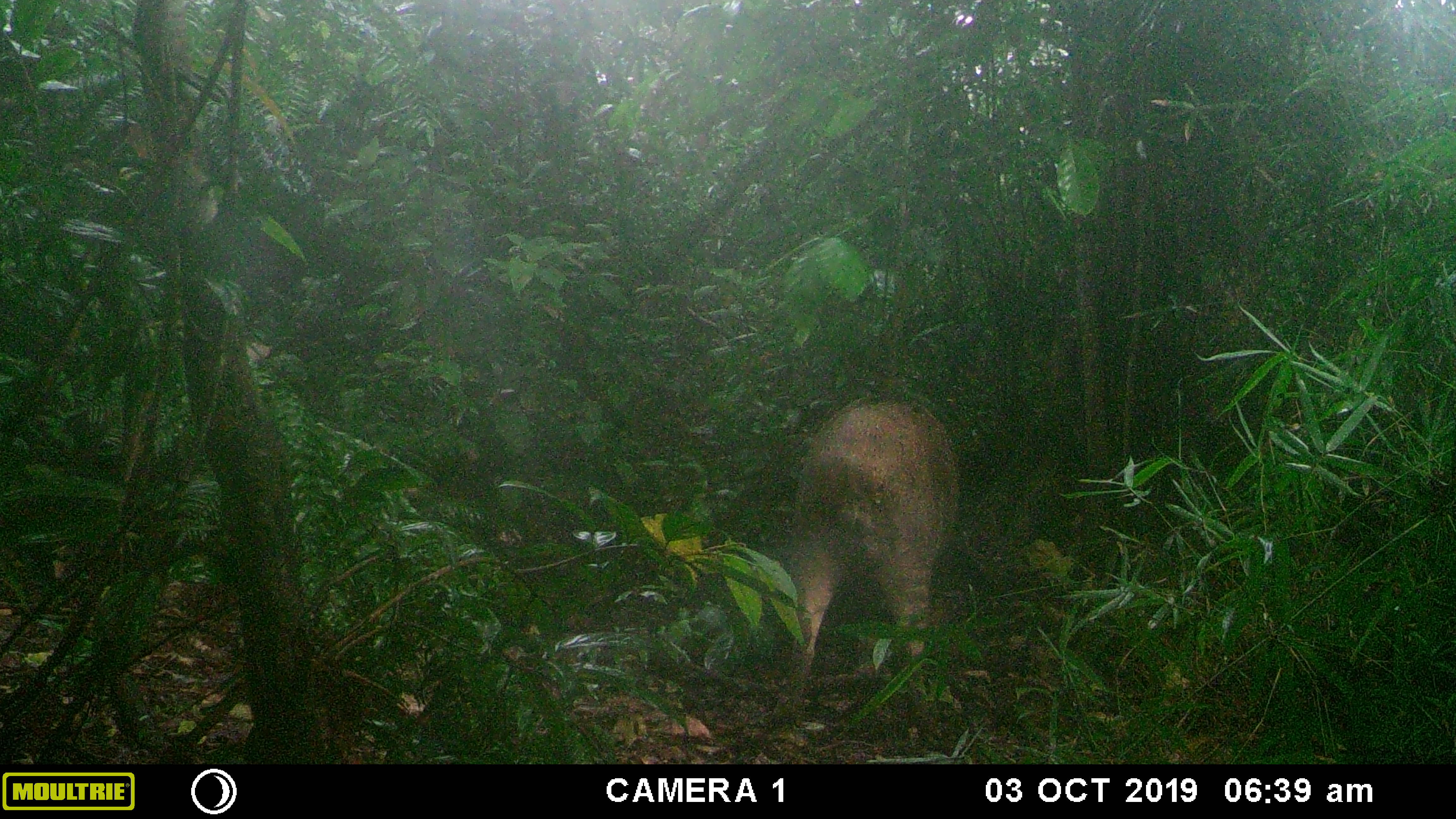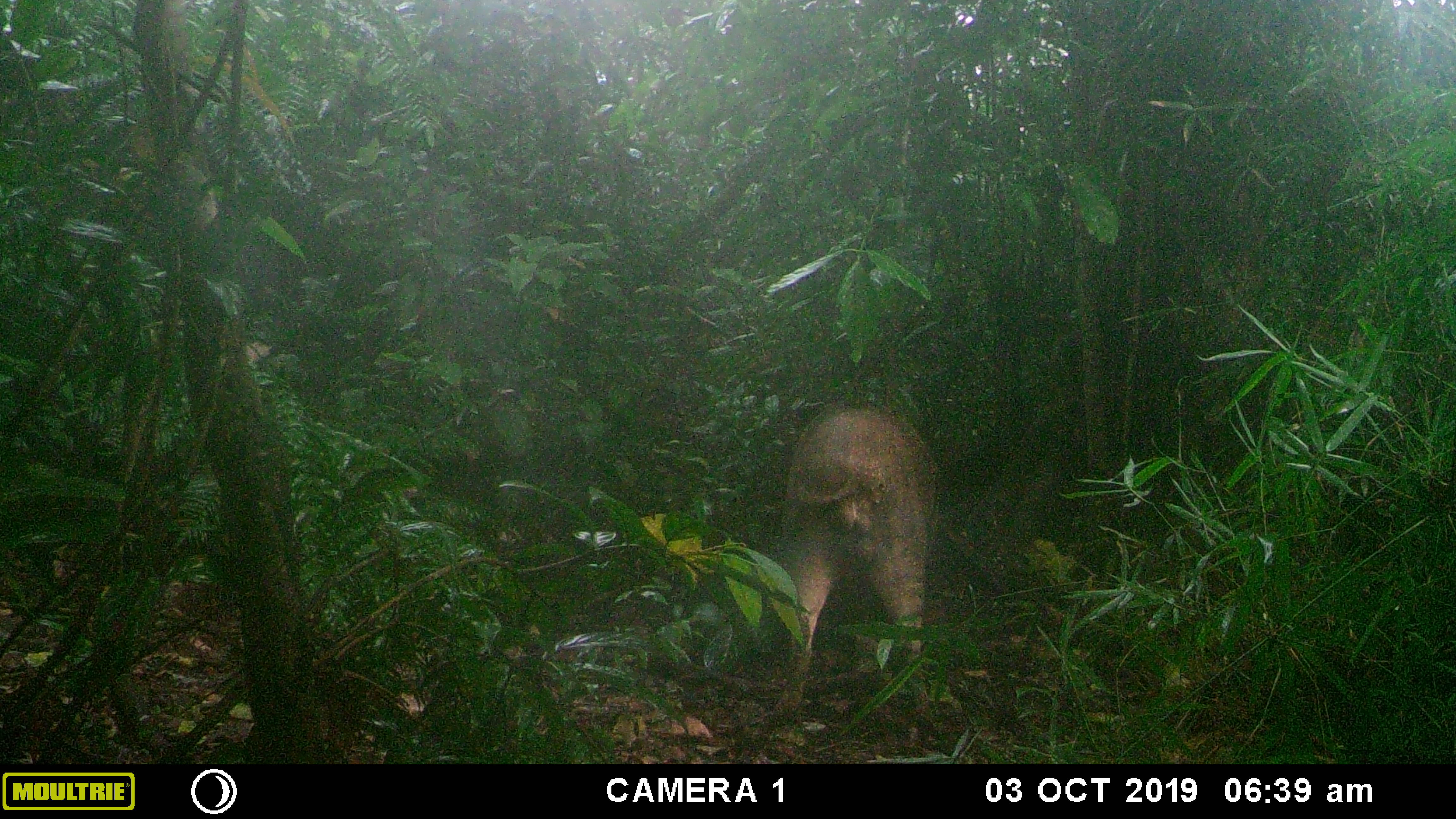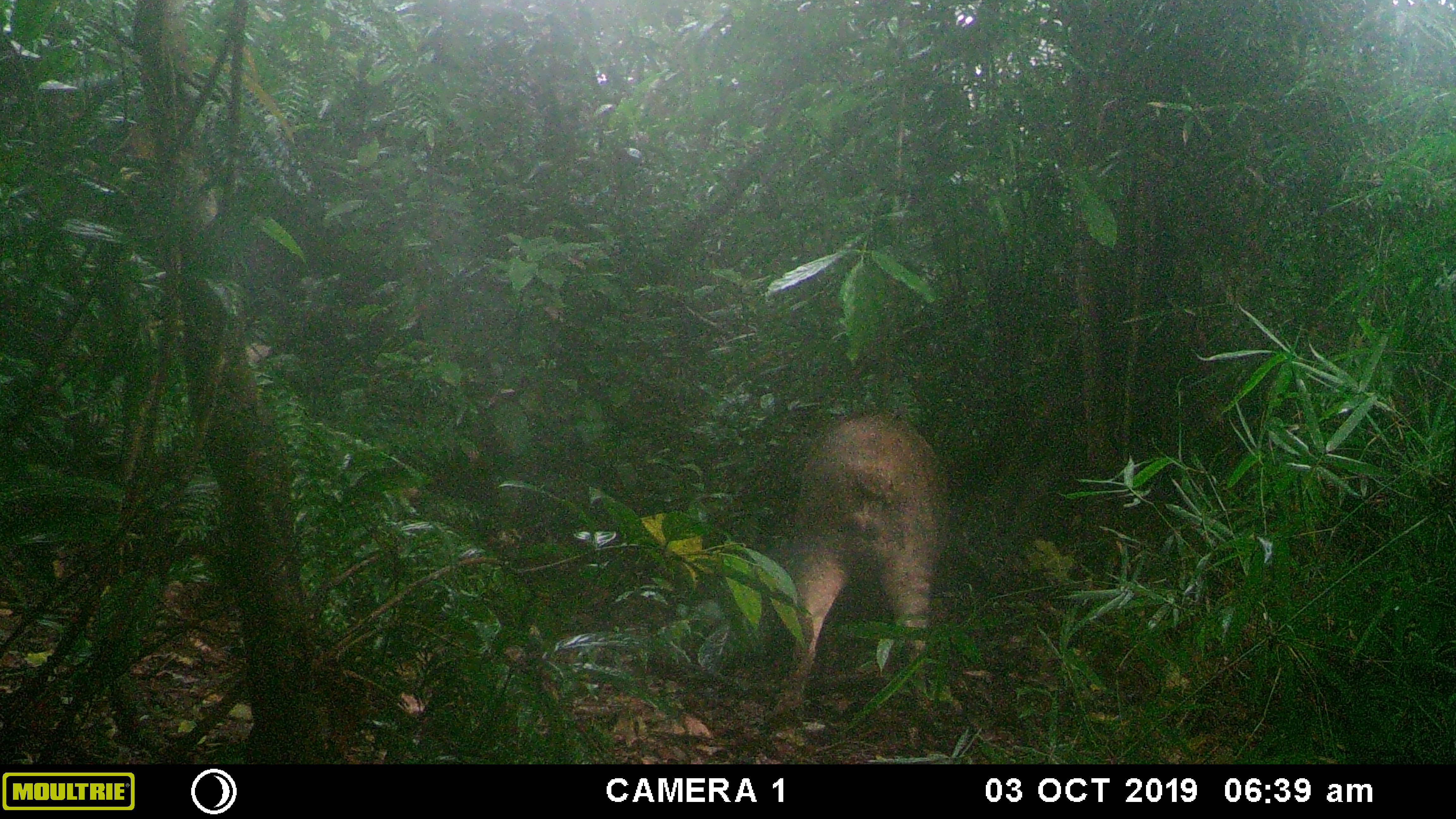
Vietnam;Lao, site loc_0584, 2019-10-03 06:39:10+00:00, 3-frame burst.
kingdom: Animalia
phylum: Chordata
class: Mammalia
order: Artiodactyla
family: Suidae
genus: Sus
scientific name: Sus scrofa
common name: eurasian wild pig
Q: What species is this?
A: Eurasian wild pig (Sus scrofa).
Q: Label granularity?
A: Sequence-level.